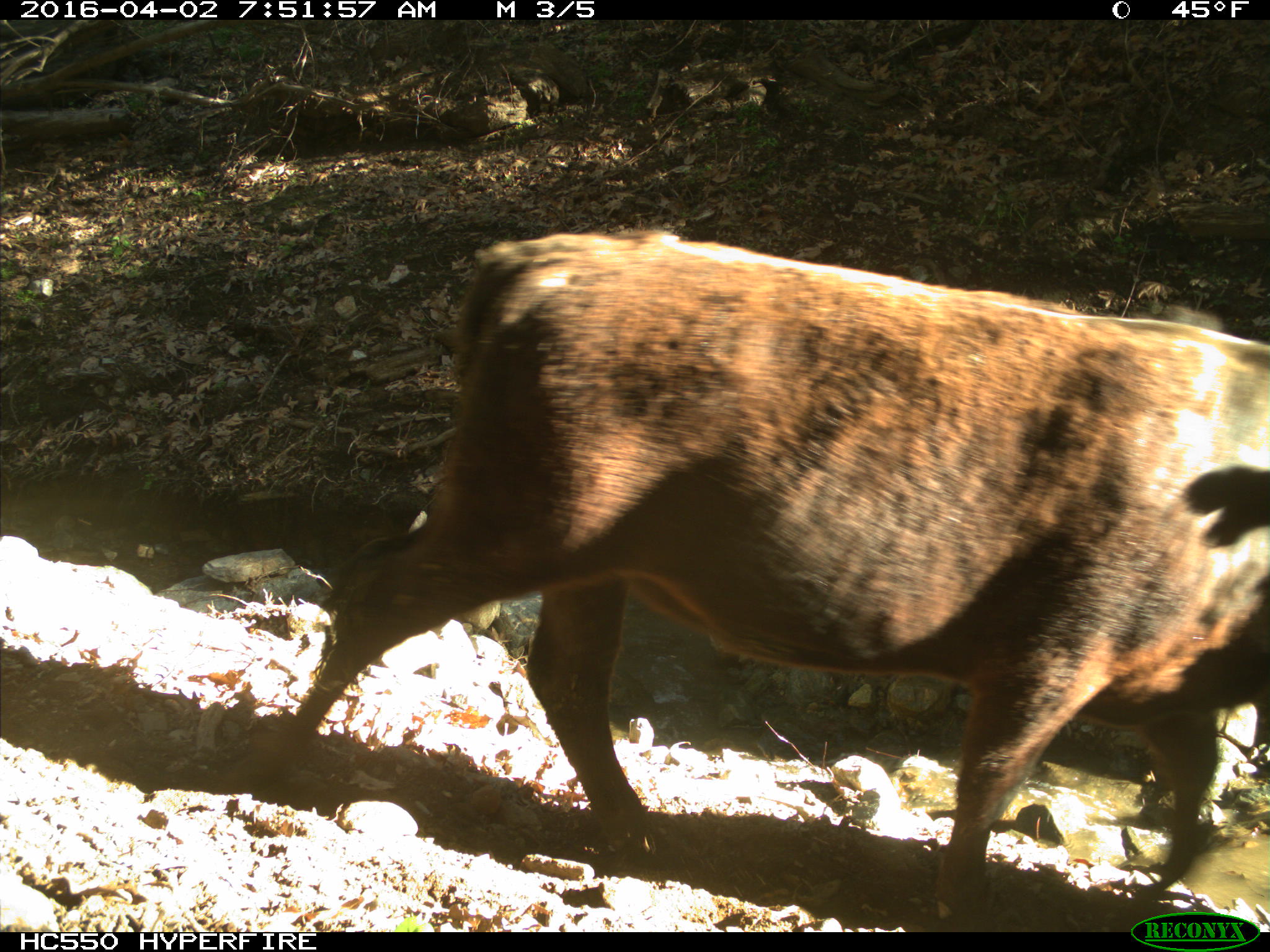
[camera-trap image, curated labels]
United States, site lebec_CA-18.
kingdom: Animalia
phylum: Chordata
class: Mammalia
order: Artiodactyla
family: Bovidae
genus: Bos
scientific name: Bos taurus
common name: domestic cow